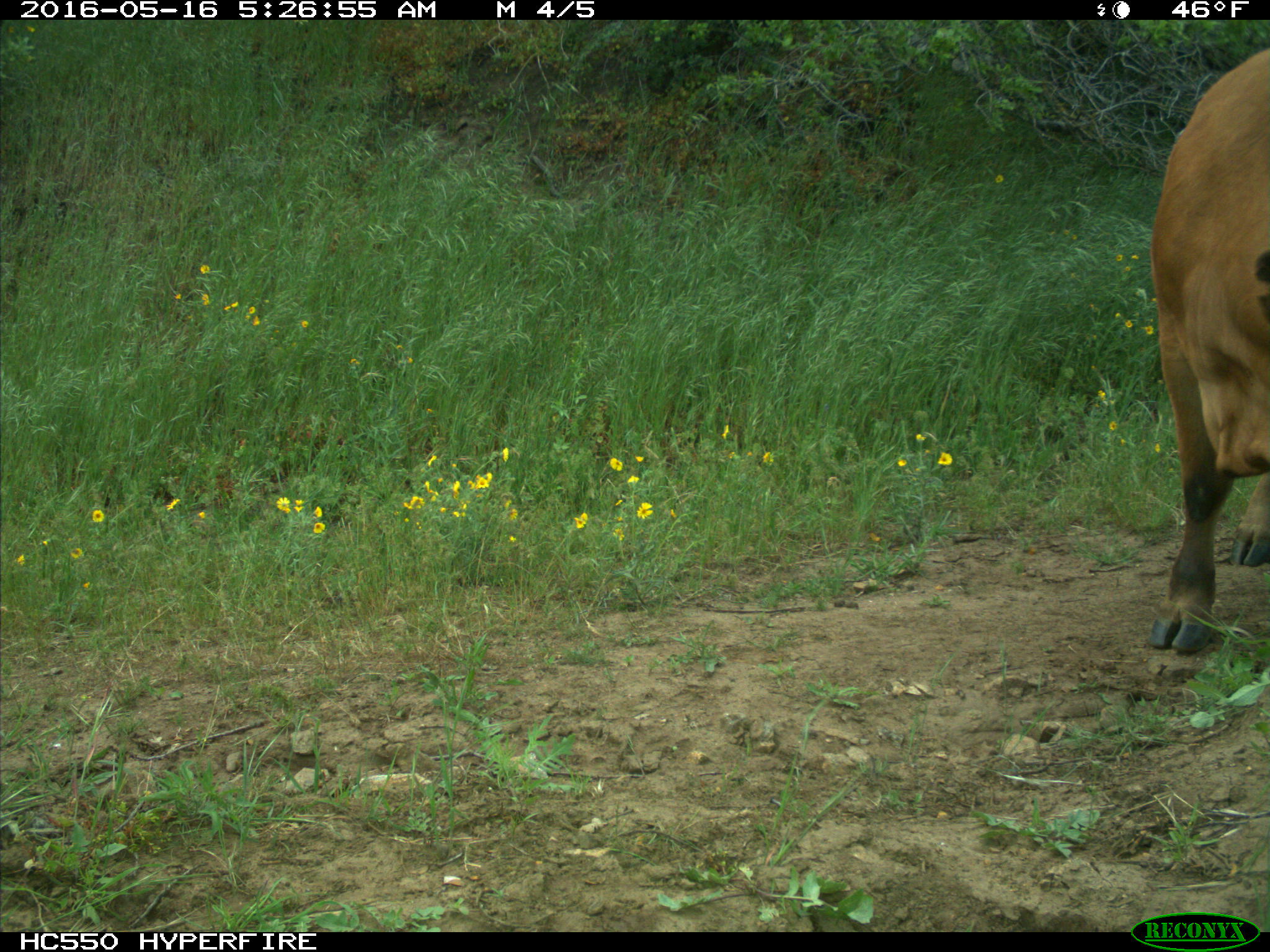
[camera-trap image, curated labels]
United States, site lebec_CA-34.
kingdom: Animalia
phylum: Chordata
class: Mammalia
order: Artiodactyla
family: Bovidae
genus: Bos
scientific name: Bos taurus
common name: domestic cow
Bos taurus (domestic cow).